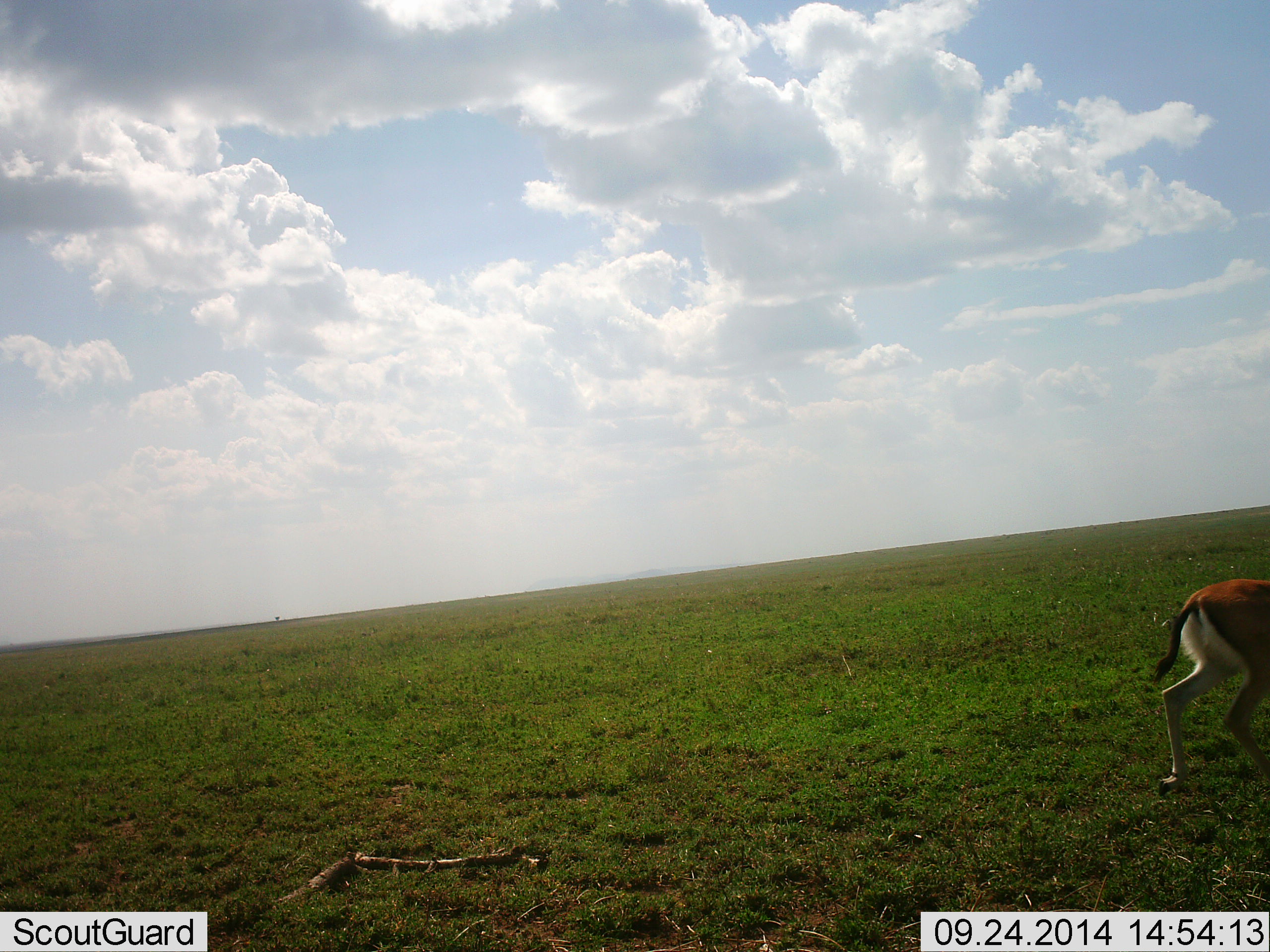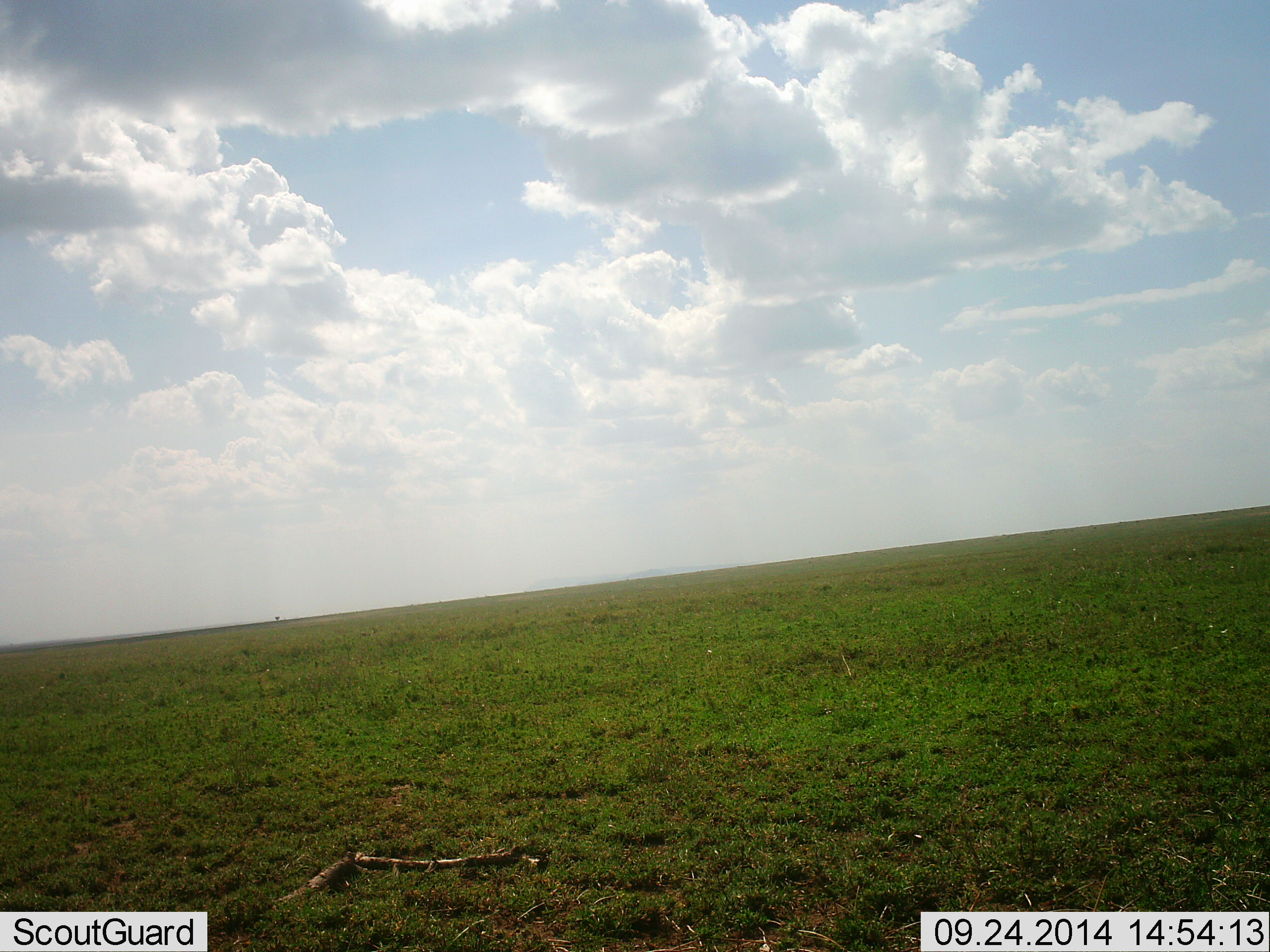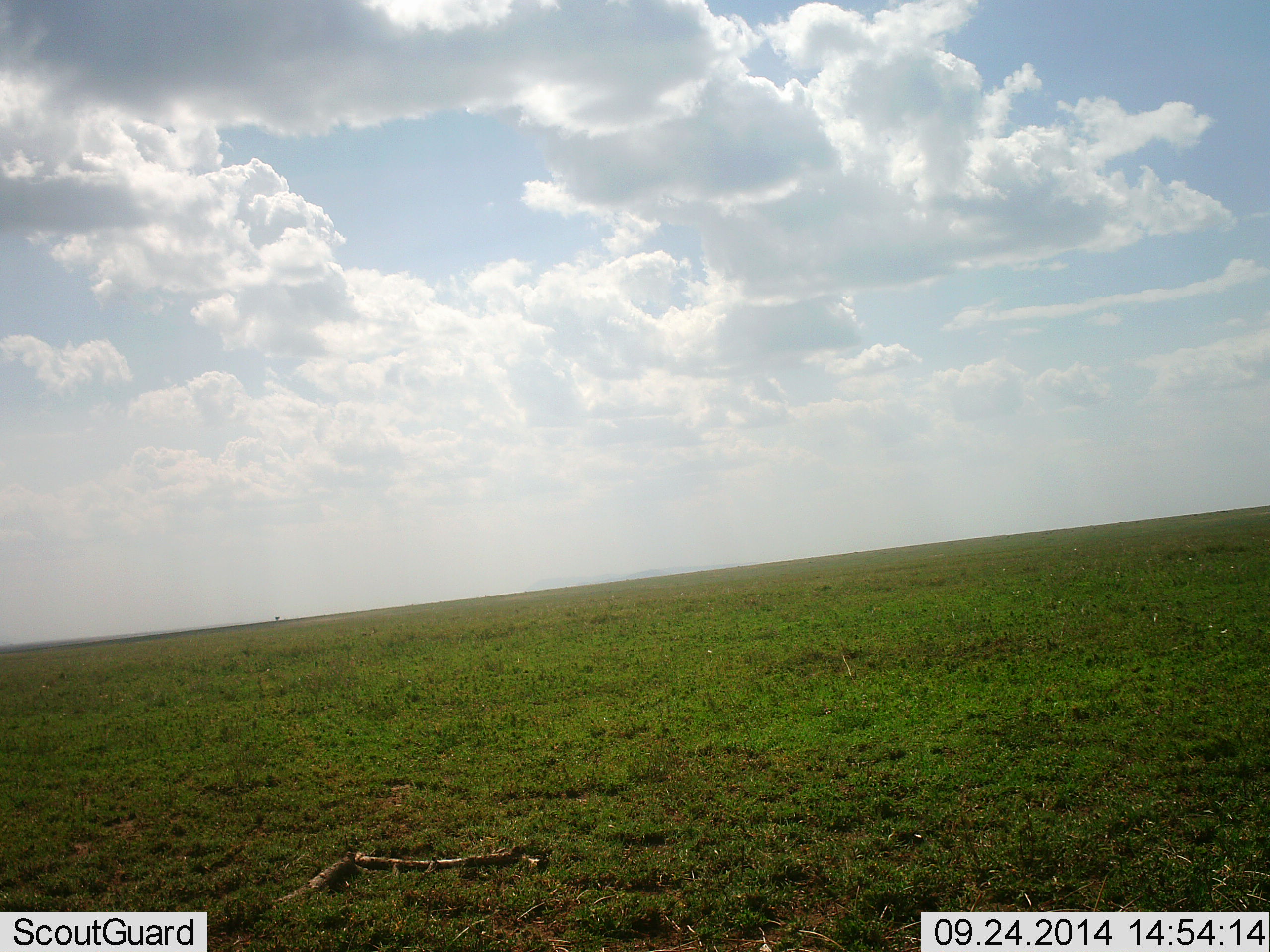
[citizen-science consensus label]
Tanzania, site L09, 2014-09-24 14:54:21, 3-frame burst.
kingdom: Animalia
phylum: Chordata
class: Mammalia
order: Artiodactyla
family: Bovidae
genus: Eudorcas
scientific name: Eudorcas thomsonii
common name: thomson's gazelle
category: gazellethomsons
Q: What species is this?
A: Gazellethomsons (thomson's gazelle) (Eudorcas thomsonii).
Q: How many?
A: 1.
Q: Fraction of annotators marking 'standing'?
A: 0%.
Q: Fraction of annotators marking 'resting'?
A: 0%.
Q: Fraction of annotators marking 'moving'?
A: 100%.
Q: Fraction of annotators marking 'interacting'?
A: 0%.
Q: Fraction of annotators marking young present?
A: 0%.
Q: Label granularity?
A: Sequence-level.